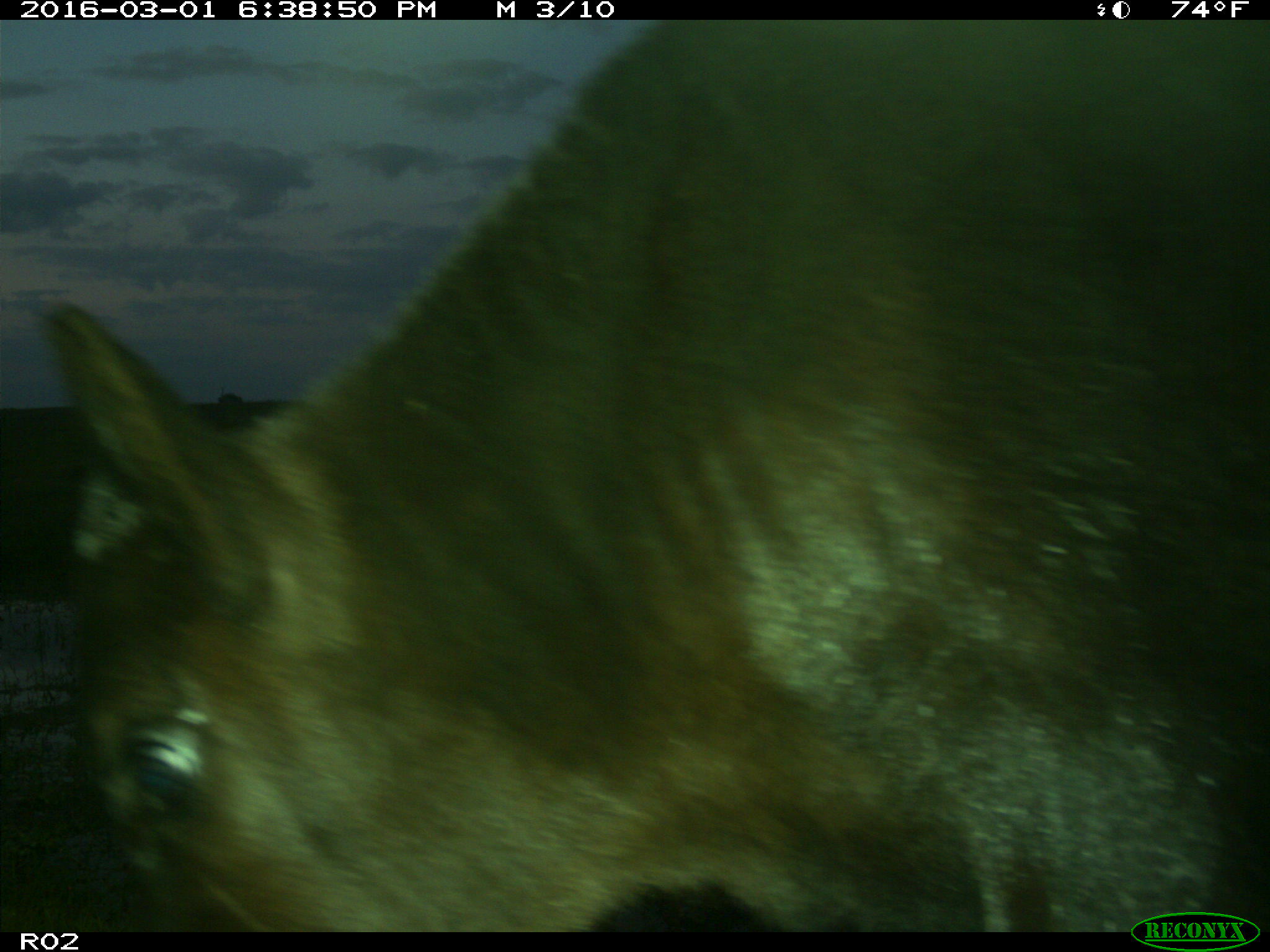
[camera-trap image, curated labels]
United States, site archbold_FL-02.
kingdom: Animalia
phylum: Chordata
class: Mammalia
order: Artiodactyla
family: Bovidae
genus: Bos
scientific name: Bos taurus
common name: domestic cow